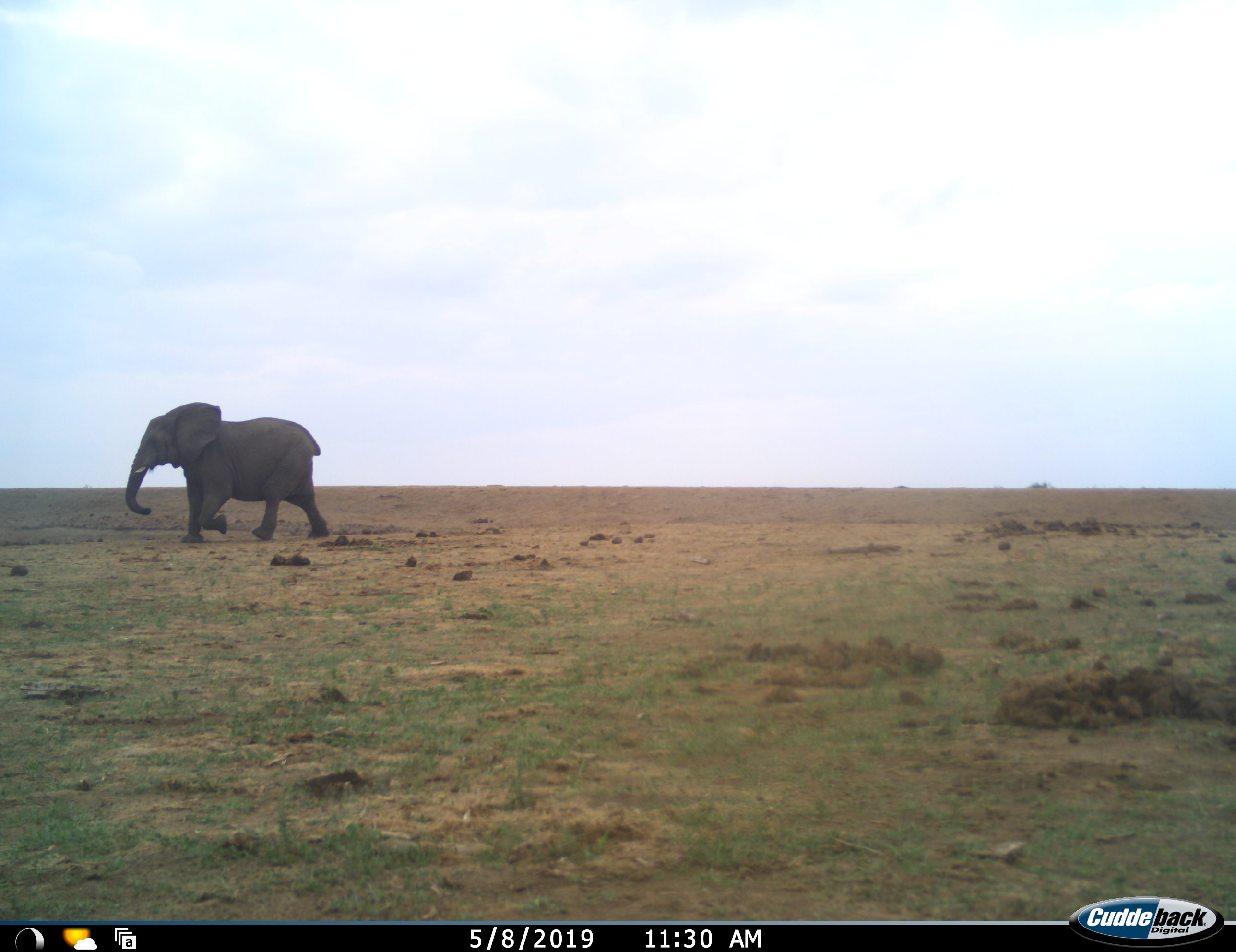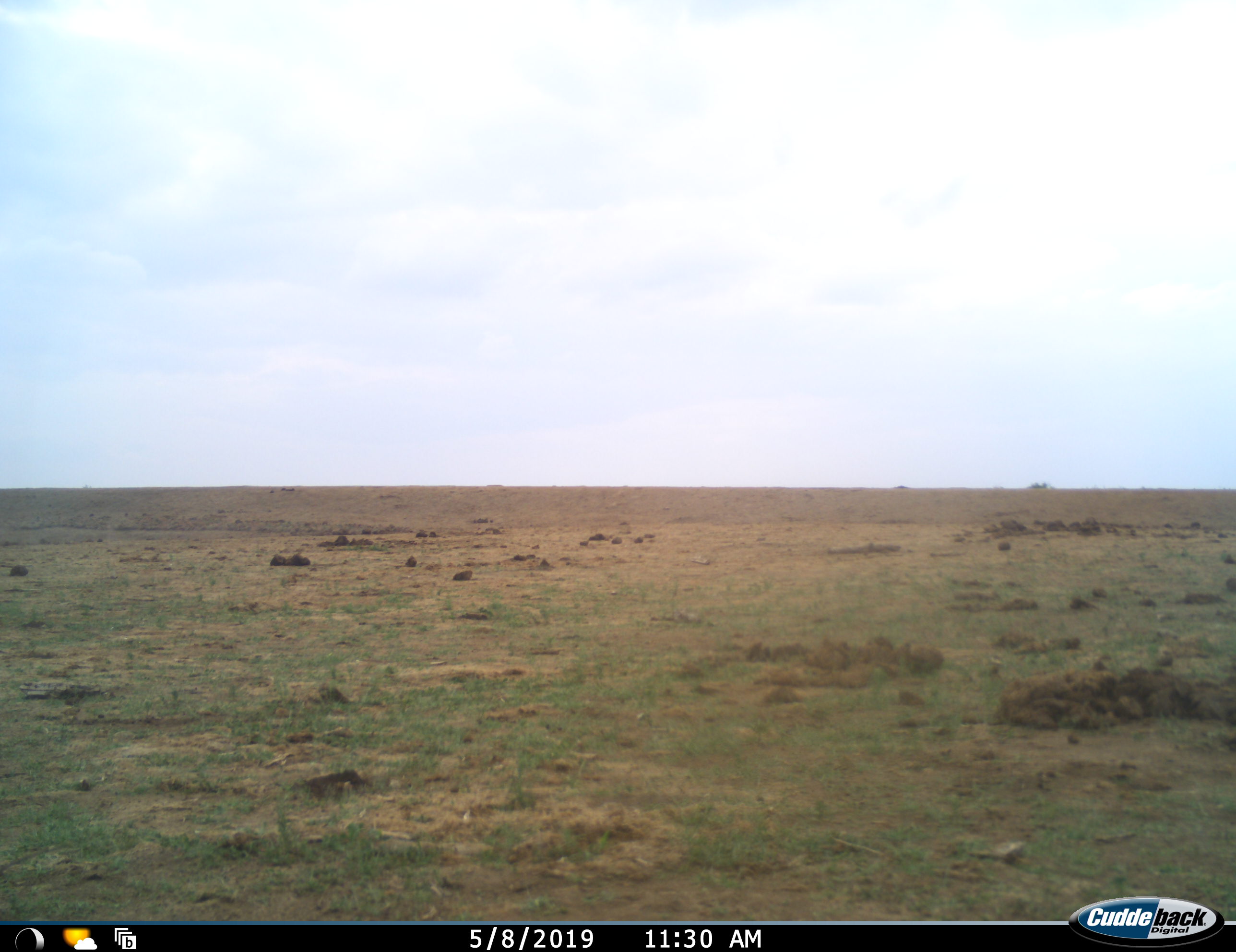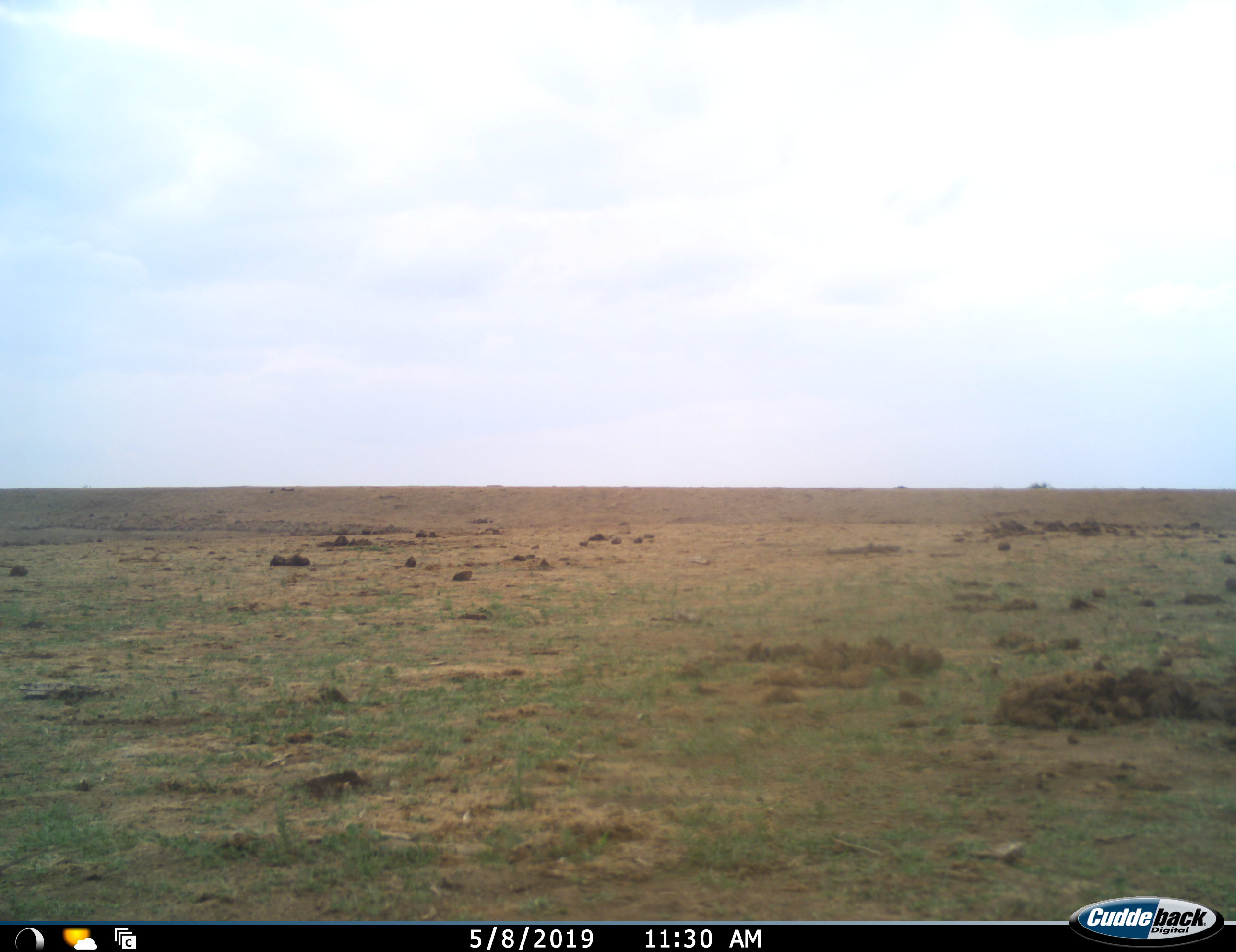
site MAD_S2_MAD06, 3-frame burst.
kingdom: Animalia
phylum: Chordata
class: Mammalia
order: Proboscidea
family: Elephantidae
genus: Loxodonta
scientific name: Loxodonta africana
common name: african bush elephant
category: elephant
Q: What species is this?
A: Elephant (african bush elephant) (Loxodonta africana).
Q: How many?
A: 1.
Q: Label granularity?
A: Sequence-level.